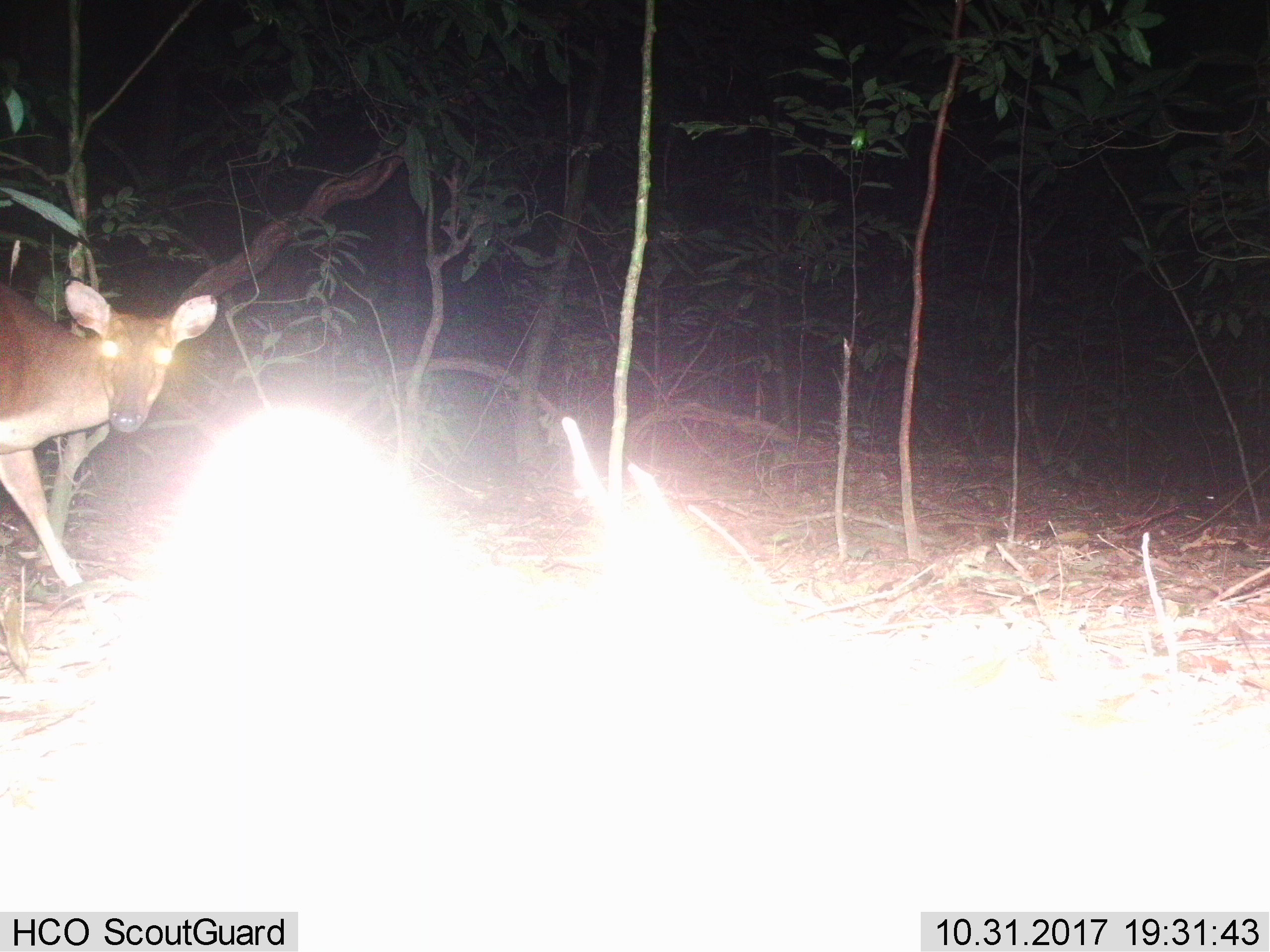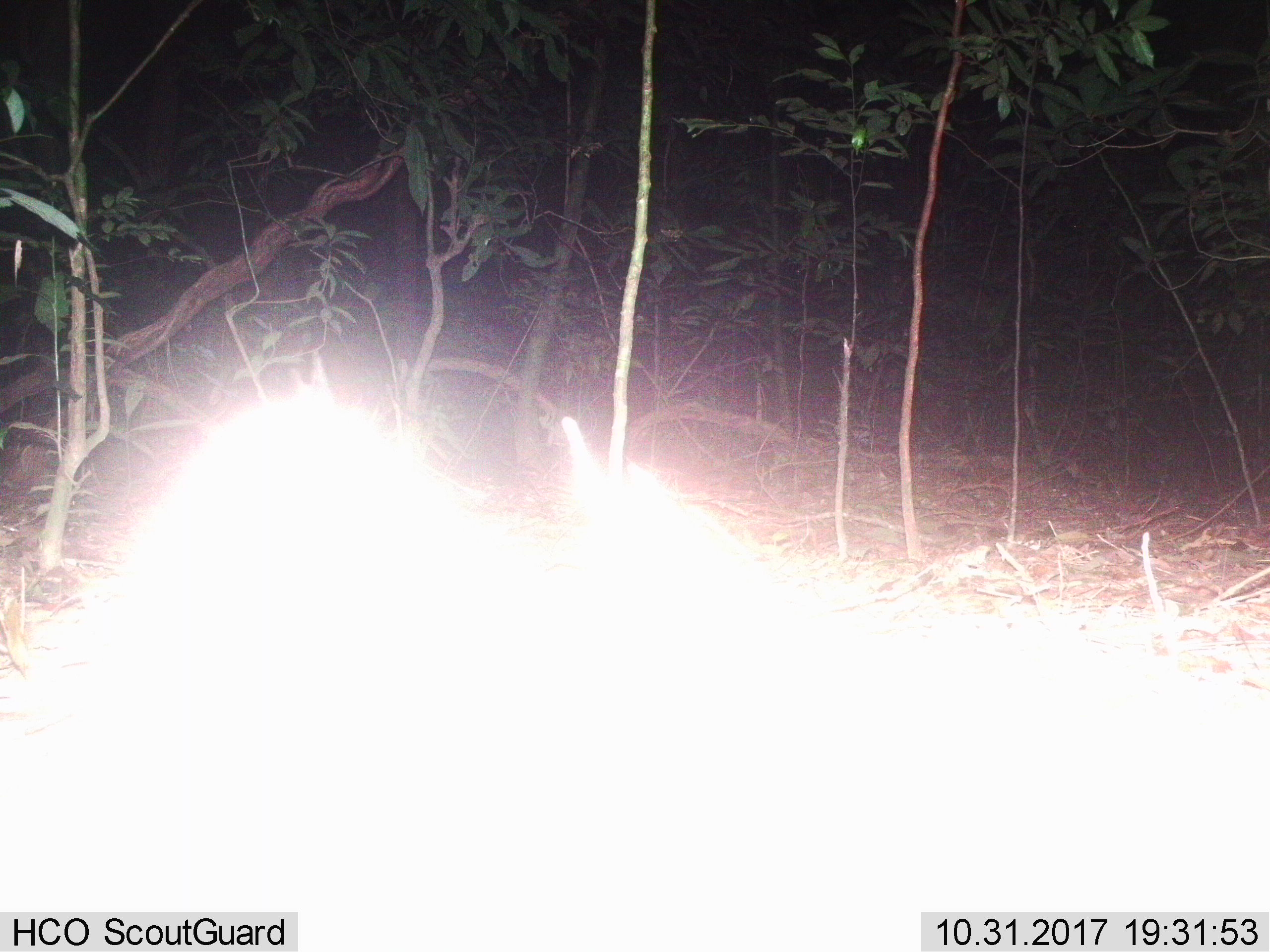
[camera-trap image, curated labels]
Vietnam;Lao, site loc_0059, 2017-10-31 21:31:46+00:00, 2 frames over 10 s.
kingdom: Animalia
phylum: Chordata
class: Mammalia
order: Artiodactyla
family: Cervidae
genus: Muntiacus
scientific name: Muntiacus vuquangensis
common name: large-antlered muntjac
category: large antlered muntjac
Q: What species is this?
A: Large antlered muntjac (large-antlered muntjac) (Muntiacus vuquangensis).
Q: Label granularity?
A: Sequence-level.